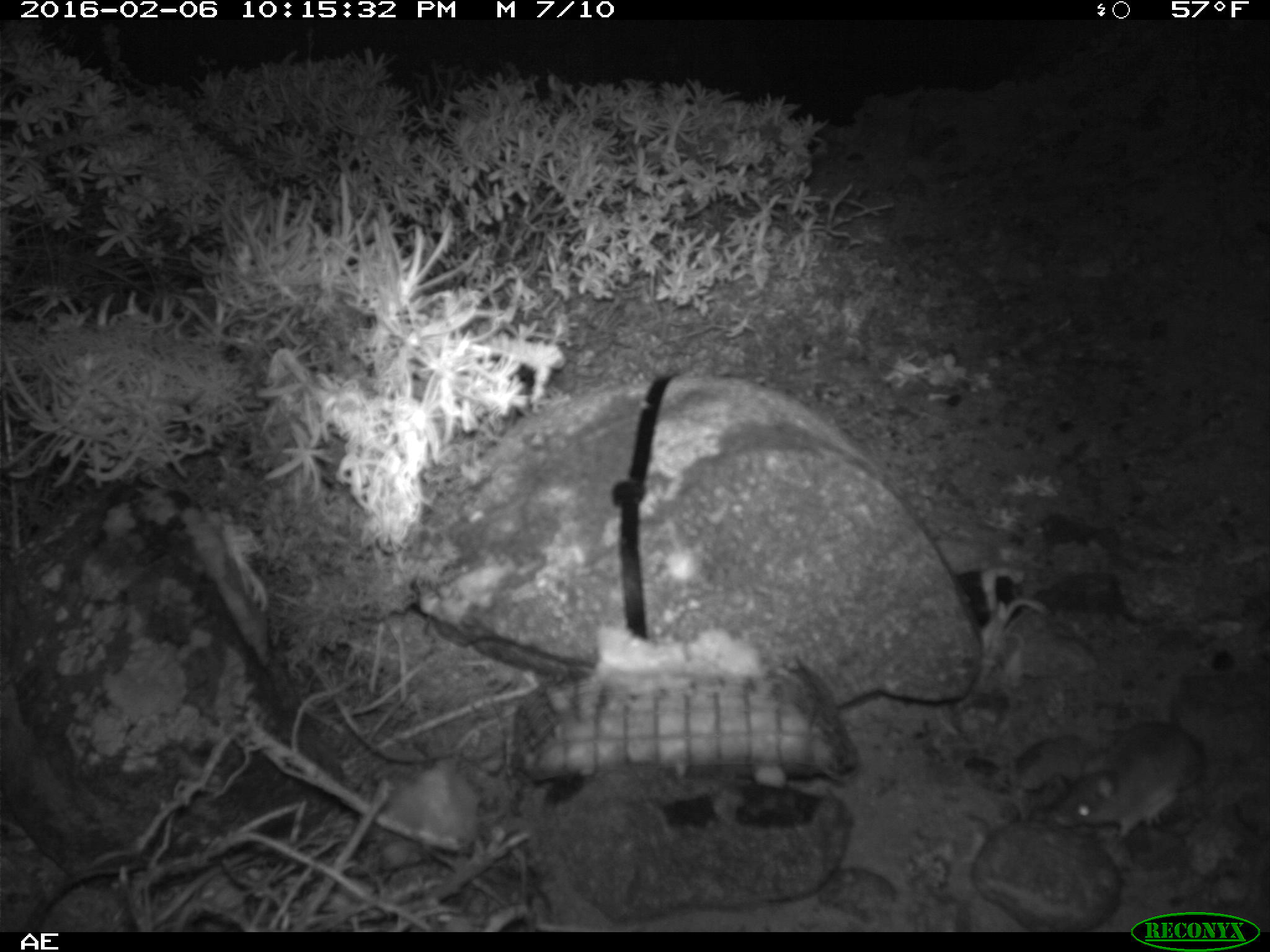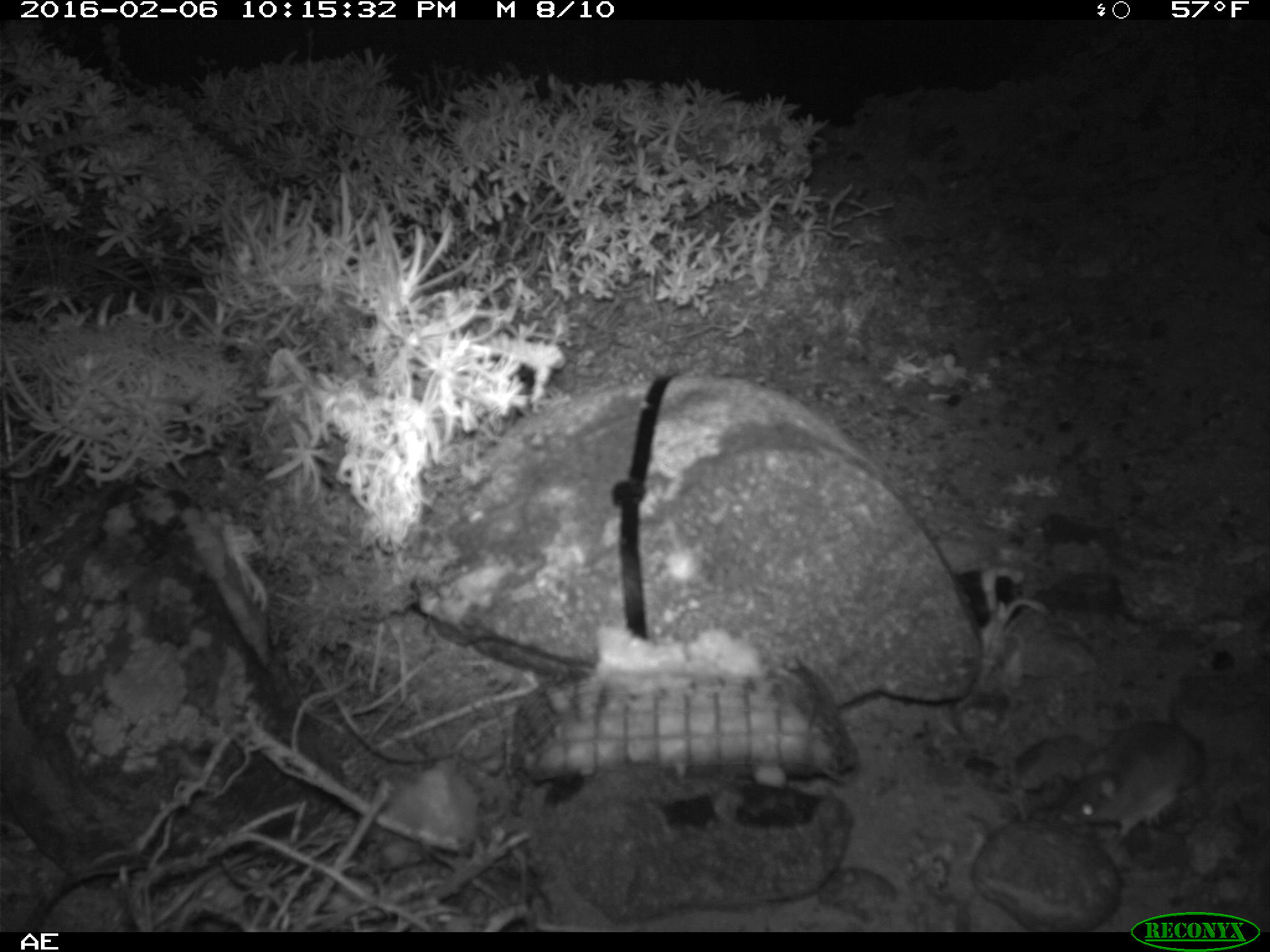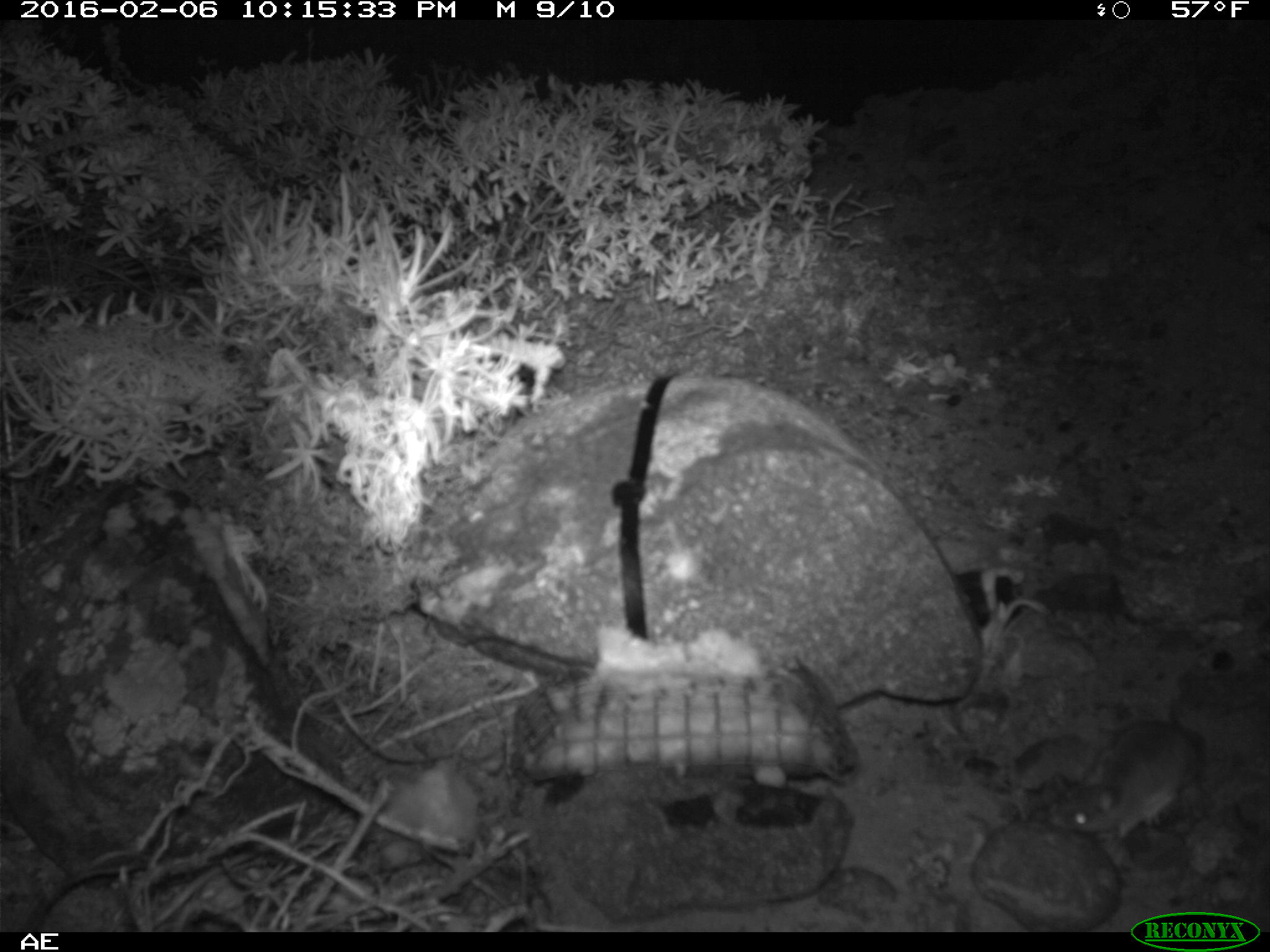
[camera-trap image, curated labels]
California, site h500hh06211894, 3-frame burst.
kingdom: Animalia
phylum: Chordata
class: Mammalia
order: Rodentia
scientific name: Rodentia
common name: rodent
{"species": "rodent (Rodentia)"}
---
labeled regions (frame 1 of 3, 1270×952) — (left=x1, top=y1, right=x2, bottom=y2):
rodent: (left=1046, top=705, right=1203, bottom=851)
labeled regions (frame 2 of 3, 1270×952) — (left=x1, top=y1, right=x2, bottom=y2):
rodent: (left=1060, top=691, right=1200, bottom=840)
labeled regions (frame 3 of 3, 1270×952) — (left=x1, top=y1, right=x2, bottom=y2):
rodent: (left=1050, top=720, right=1206, bottom=839)